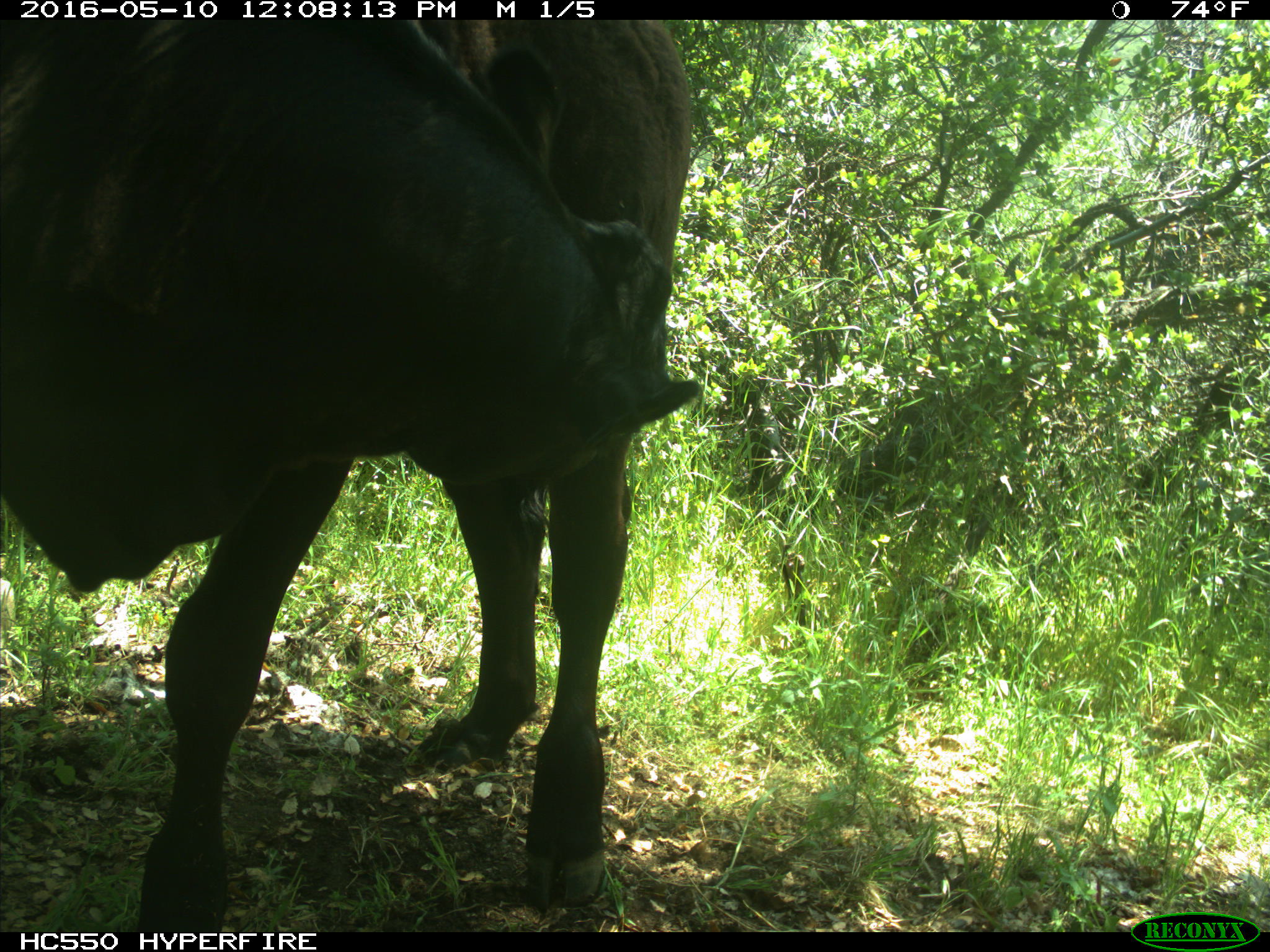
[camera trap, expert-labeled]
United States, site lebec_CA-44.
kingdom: Animalia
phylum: Chordata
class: Mammalia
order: Artiodactyla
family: Bovidae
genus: Bos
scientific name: Bos taurus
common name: domestic cow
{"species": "Bos taurus (domestic cow)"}